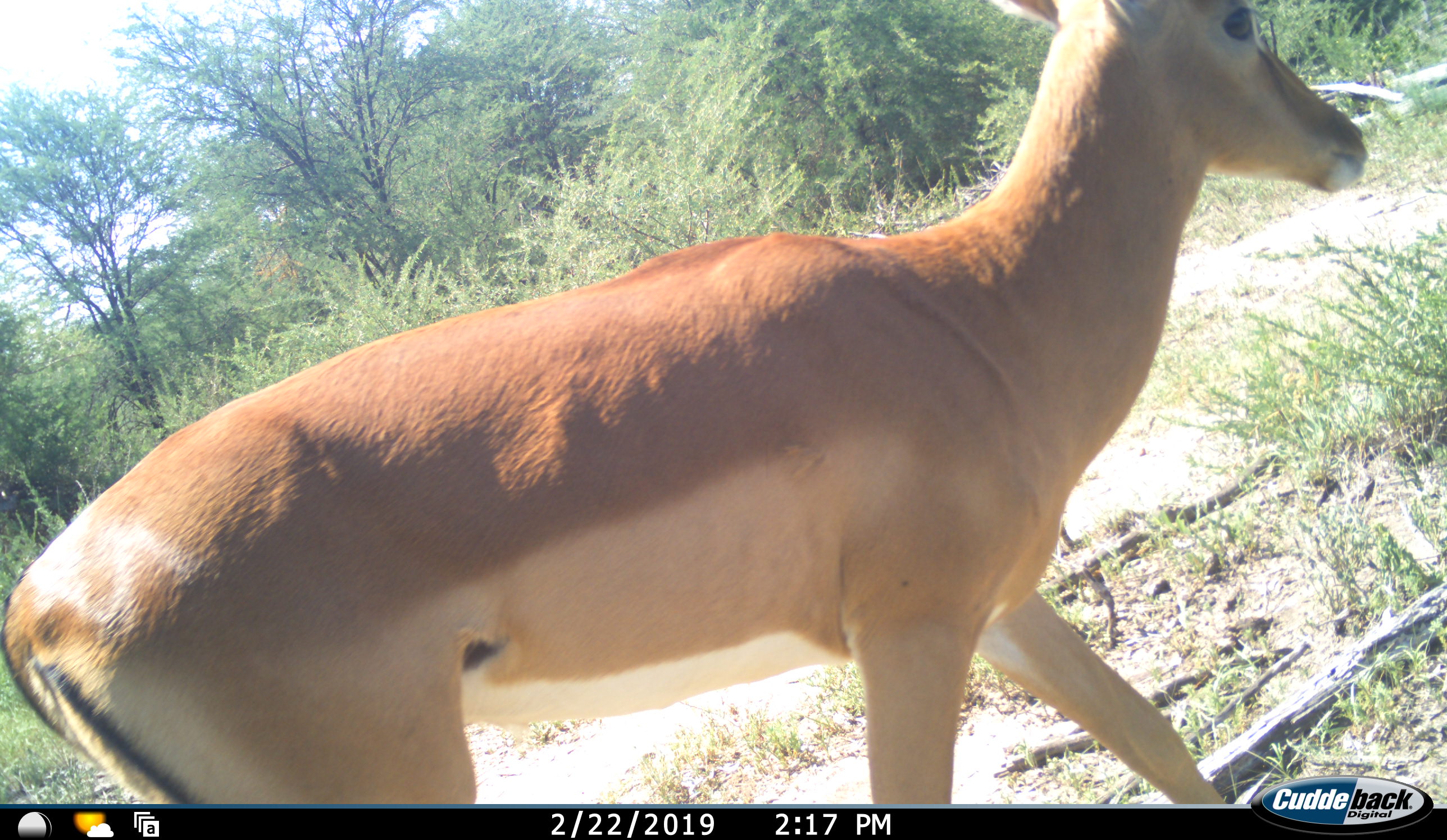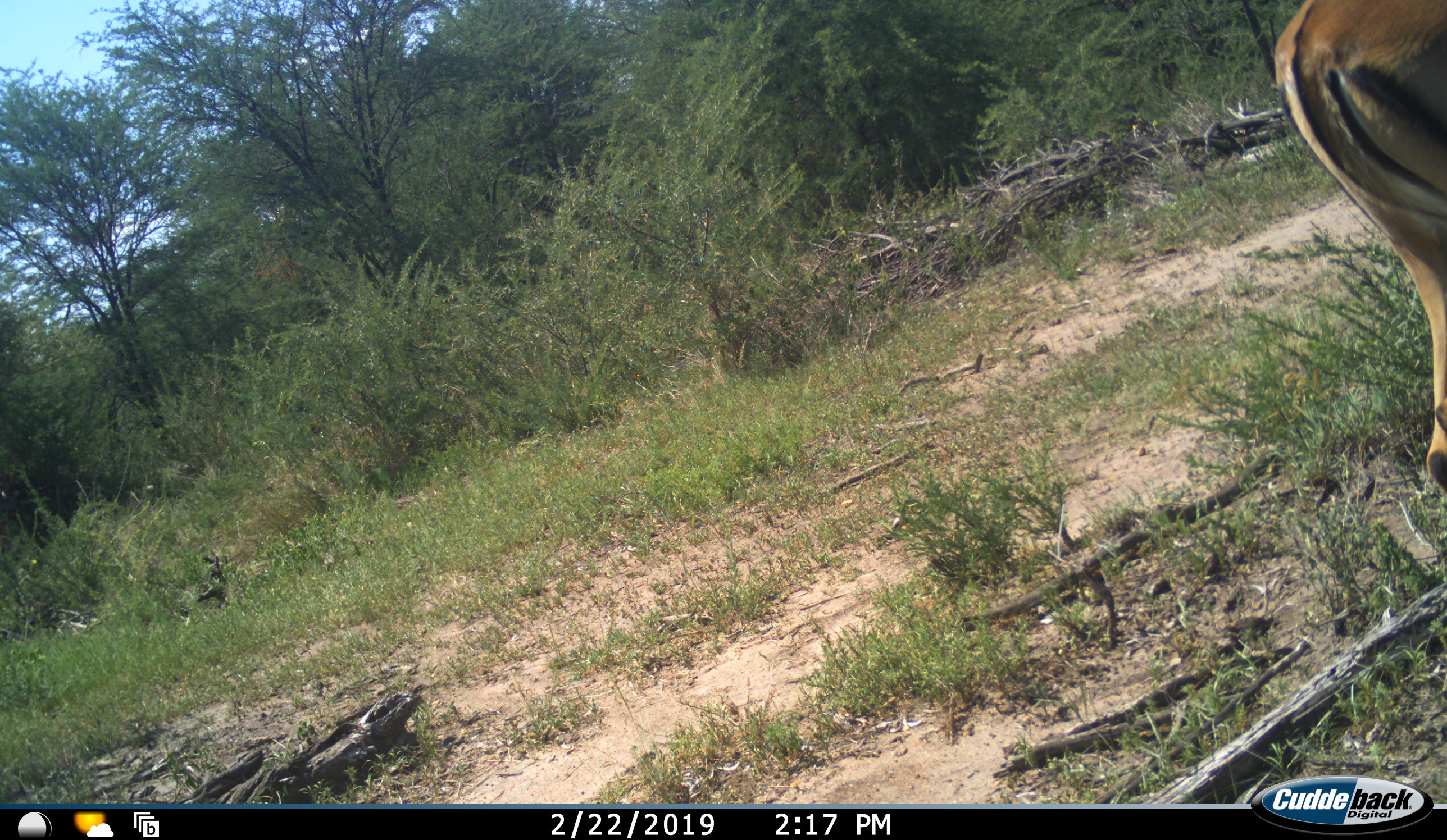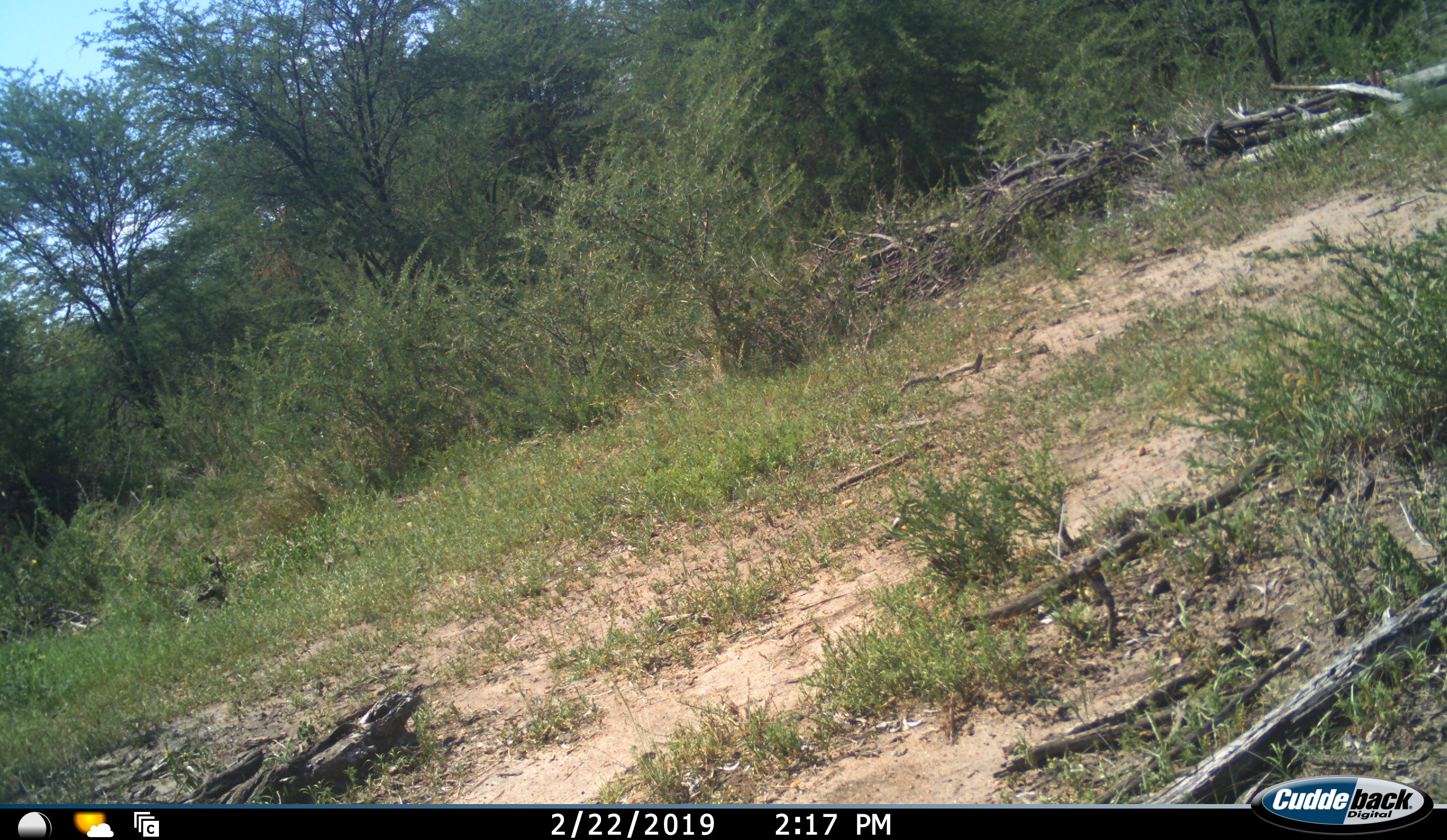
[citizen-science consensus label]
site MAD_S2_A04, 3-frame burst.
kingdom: Animalia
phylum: Chordata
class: Mammalia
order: Artiodactyla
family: Bovidae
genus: Aepyceros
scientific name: Aepyceros melampus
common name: impala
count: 1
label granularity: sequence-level